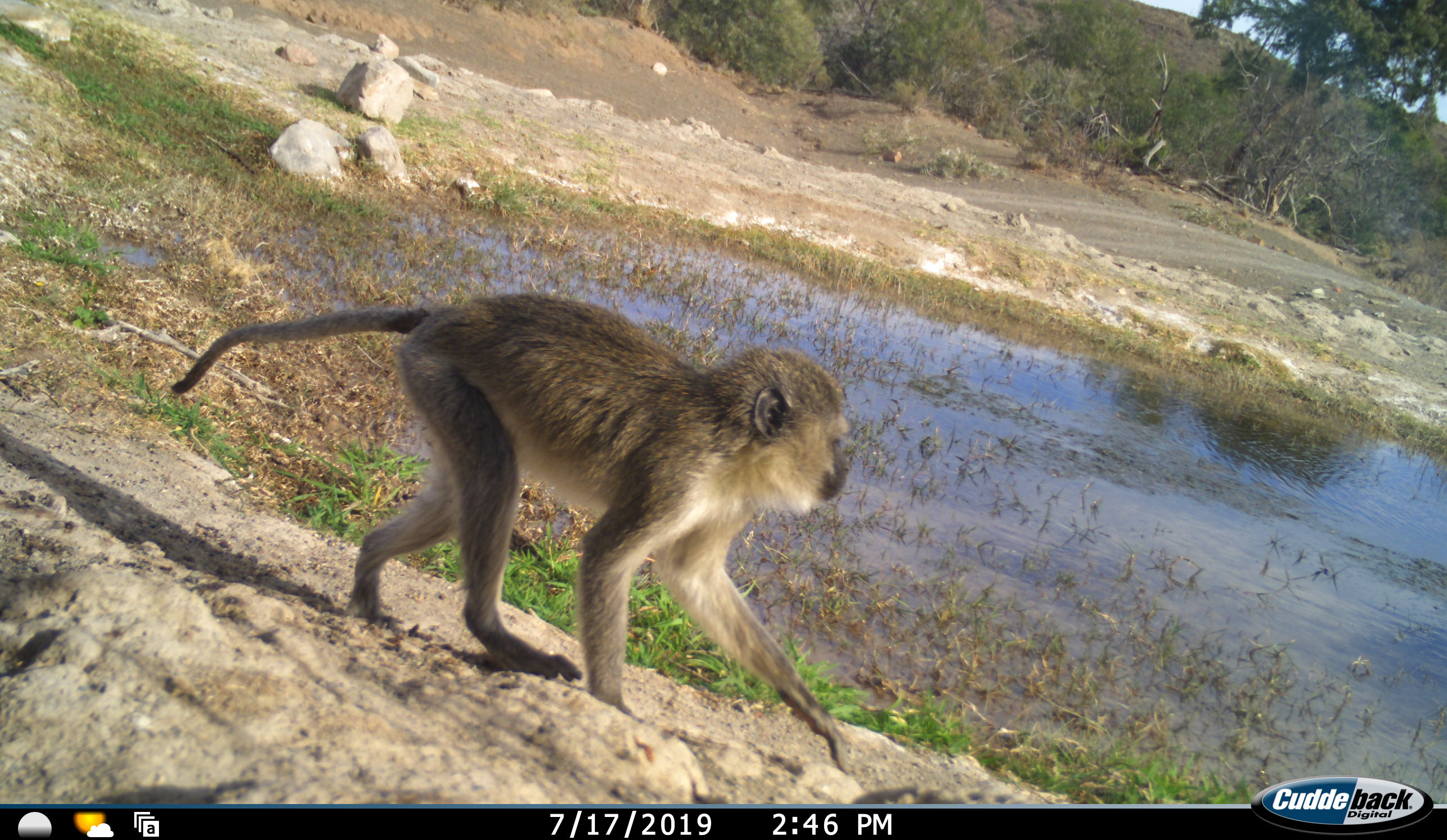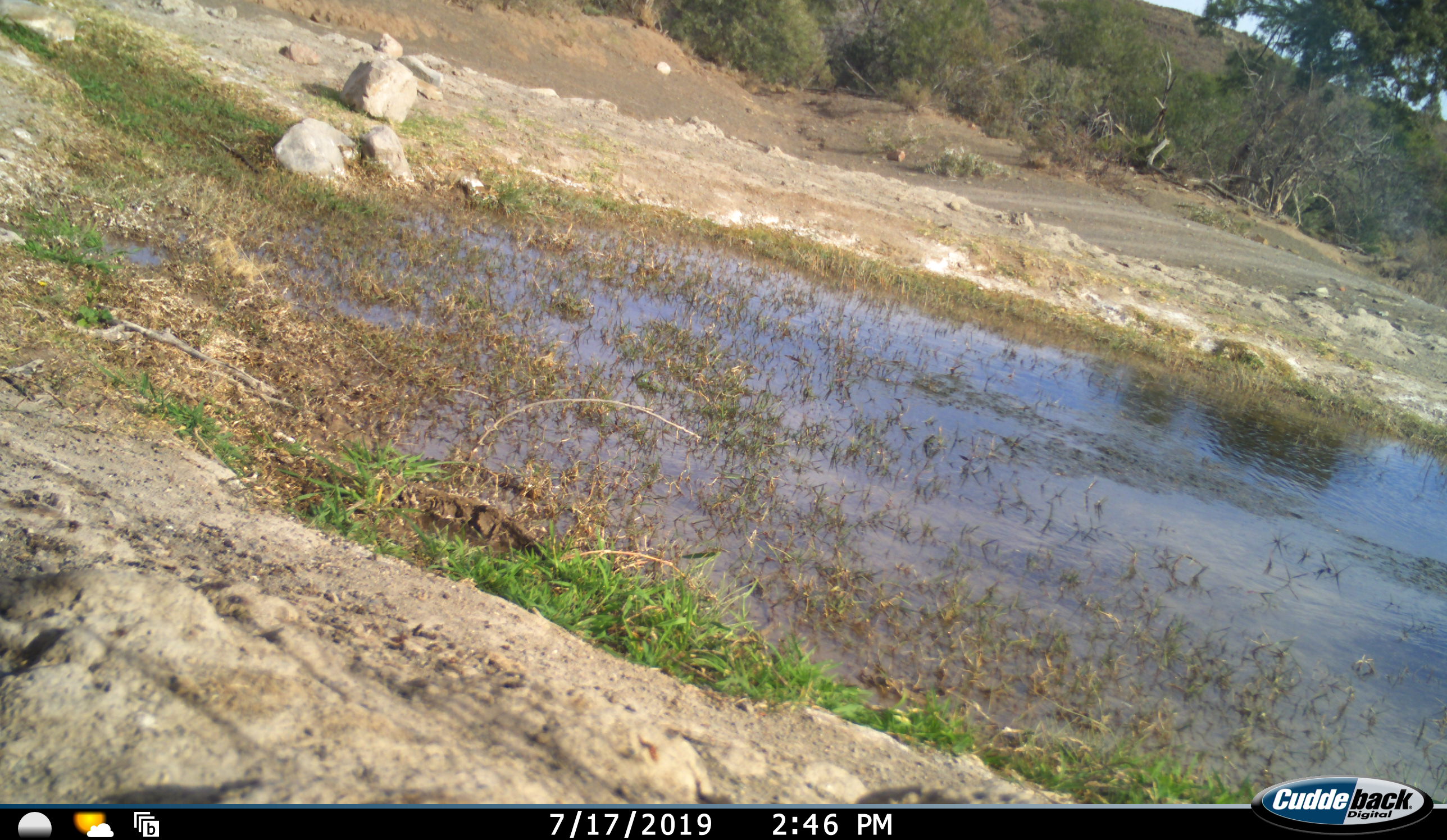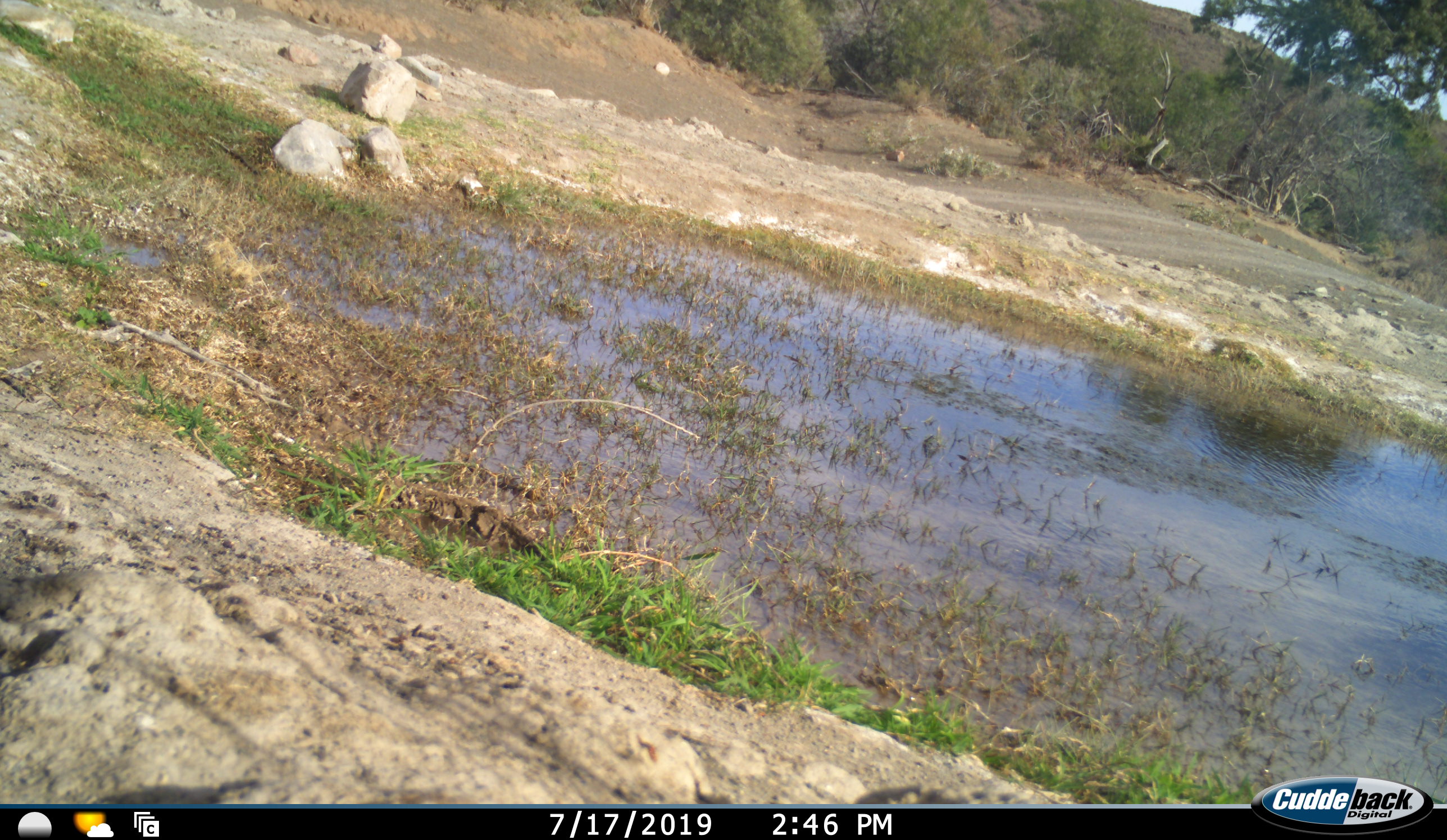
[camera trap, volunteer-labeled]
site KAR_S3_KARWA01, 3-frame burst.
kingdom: Animalia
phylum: Chordata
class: Mammalia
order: Primates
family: Cercopithecidae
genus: Chlorocebus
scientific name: Chlorocebus pygerythrus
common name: vervet monkey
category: monkeyvervet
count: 1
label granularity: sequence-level